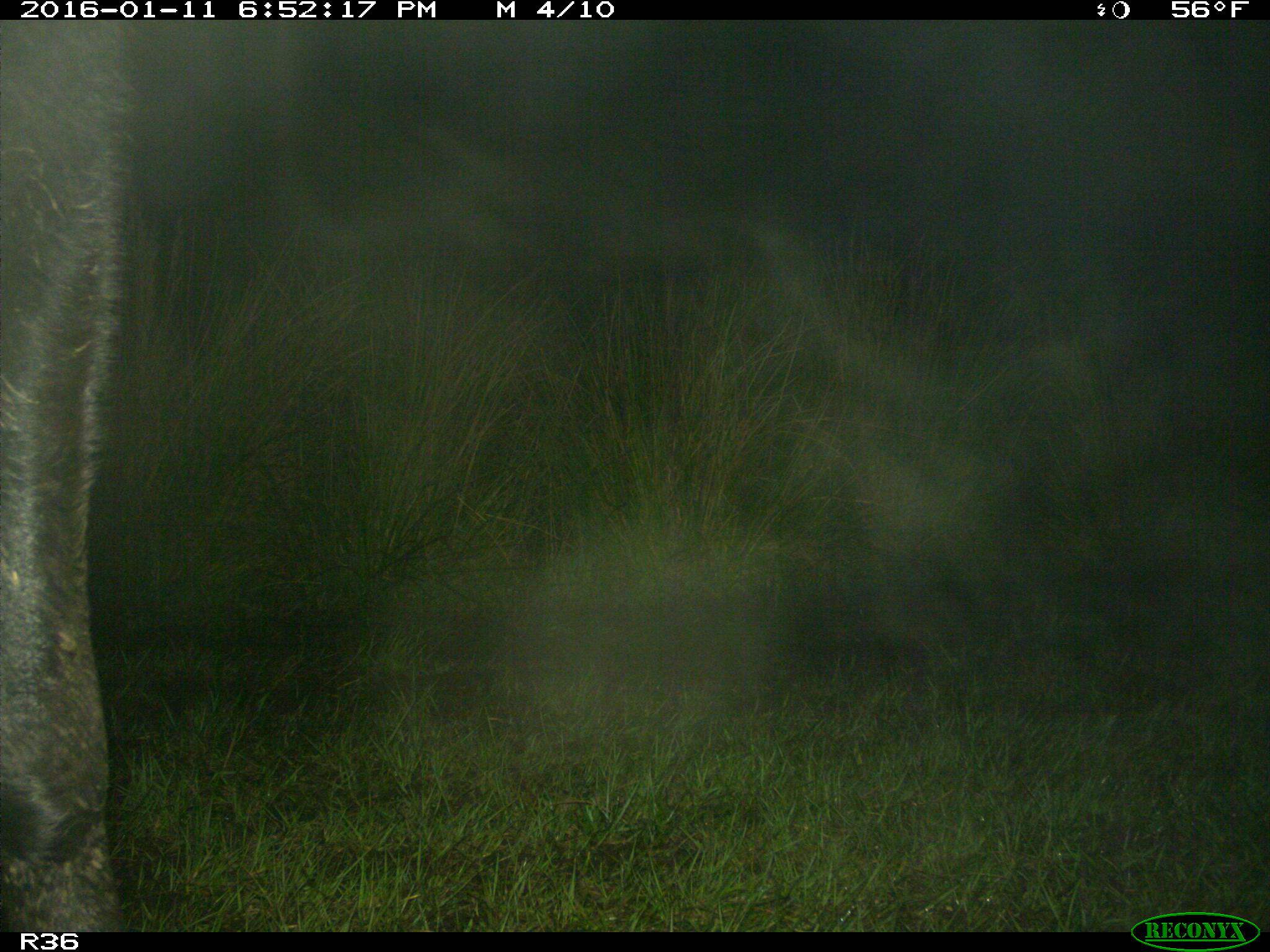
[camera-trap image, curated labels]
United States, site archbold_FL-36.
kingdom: Animalia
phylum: Chordata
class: Mammalia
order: Artiodactyla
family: Bovidae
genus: Bos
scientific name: Bos taurus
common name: domestic cow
Bos taurus (domestic cow).